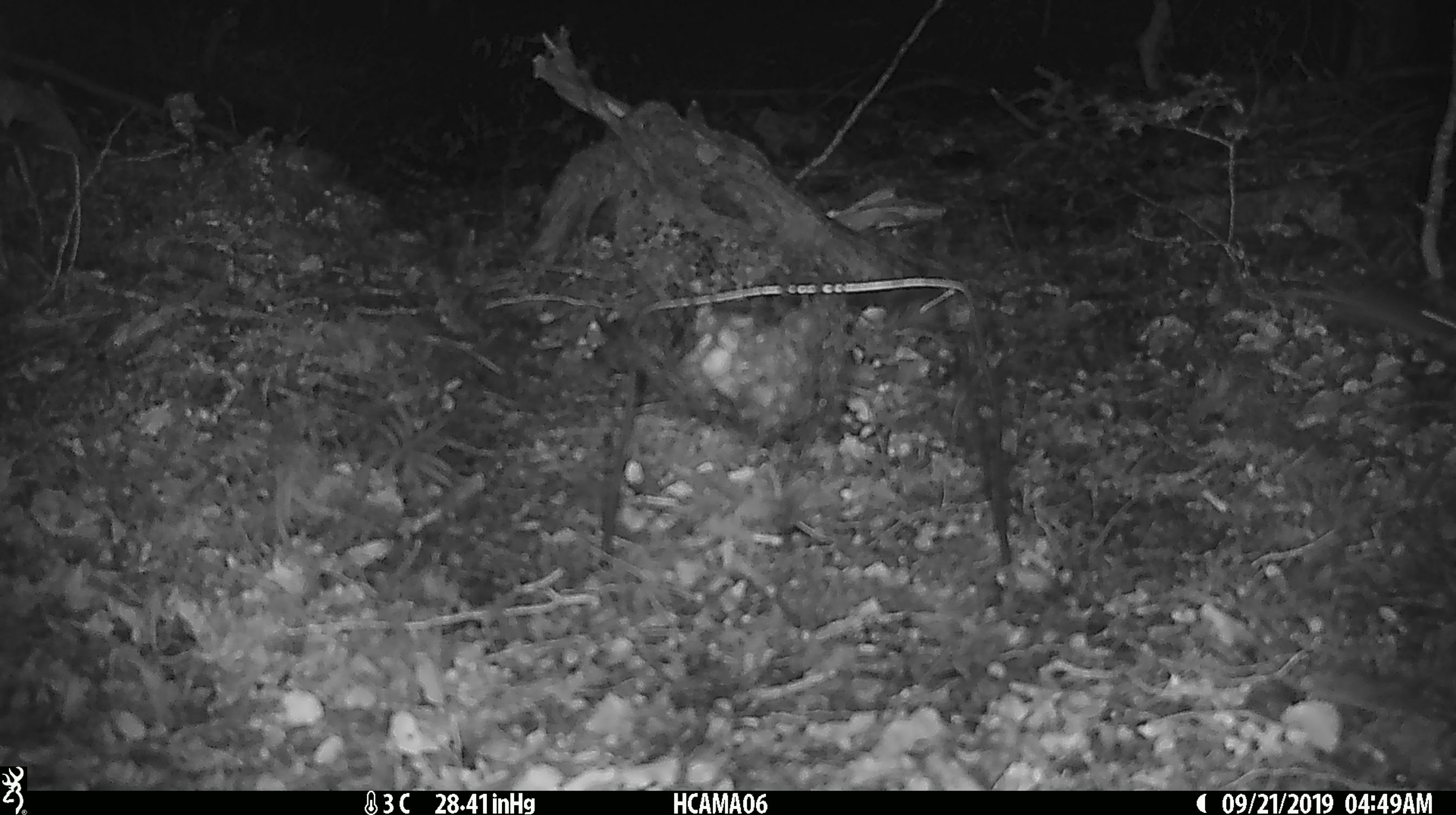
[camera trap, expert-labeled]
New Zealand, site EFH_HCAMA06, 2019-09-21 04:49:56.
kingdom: Animalia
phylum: Chordata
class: Mammalia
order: Rodentia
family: Muridae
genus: Mus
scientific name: Mus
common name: mouse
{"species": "mouse (Mus)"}